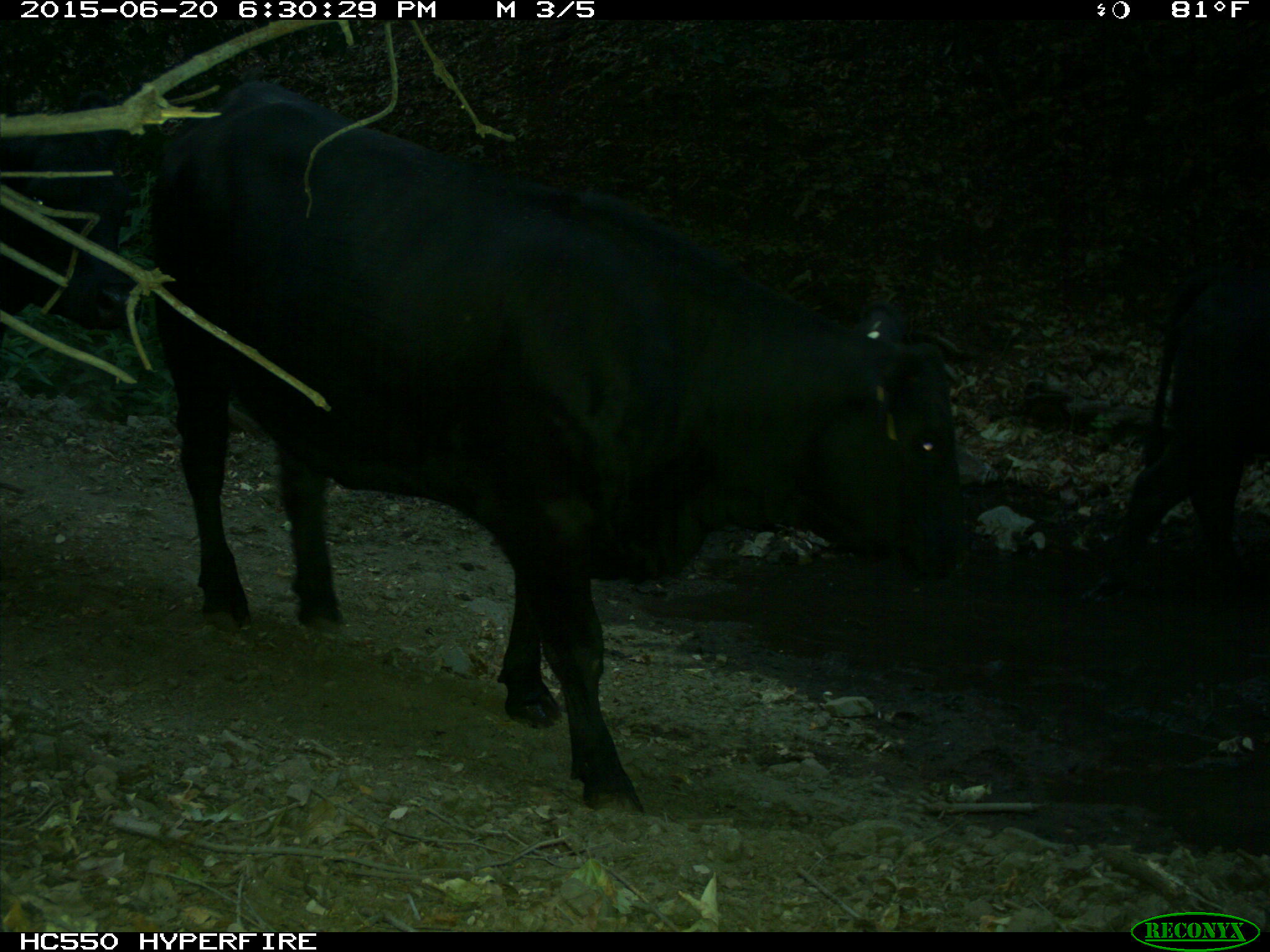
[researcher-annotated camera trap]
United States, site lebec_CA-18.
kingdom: Animalia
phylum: Chordata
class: Mammalia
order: Artiodactyla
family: Bovidae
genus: Bos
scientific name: Bos taurus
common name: domestic cow